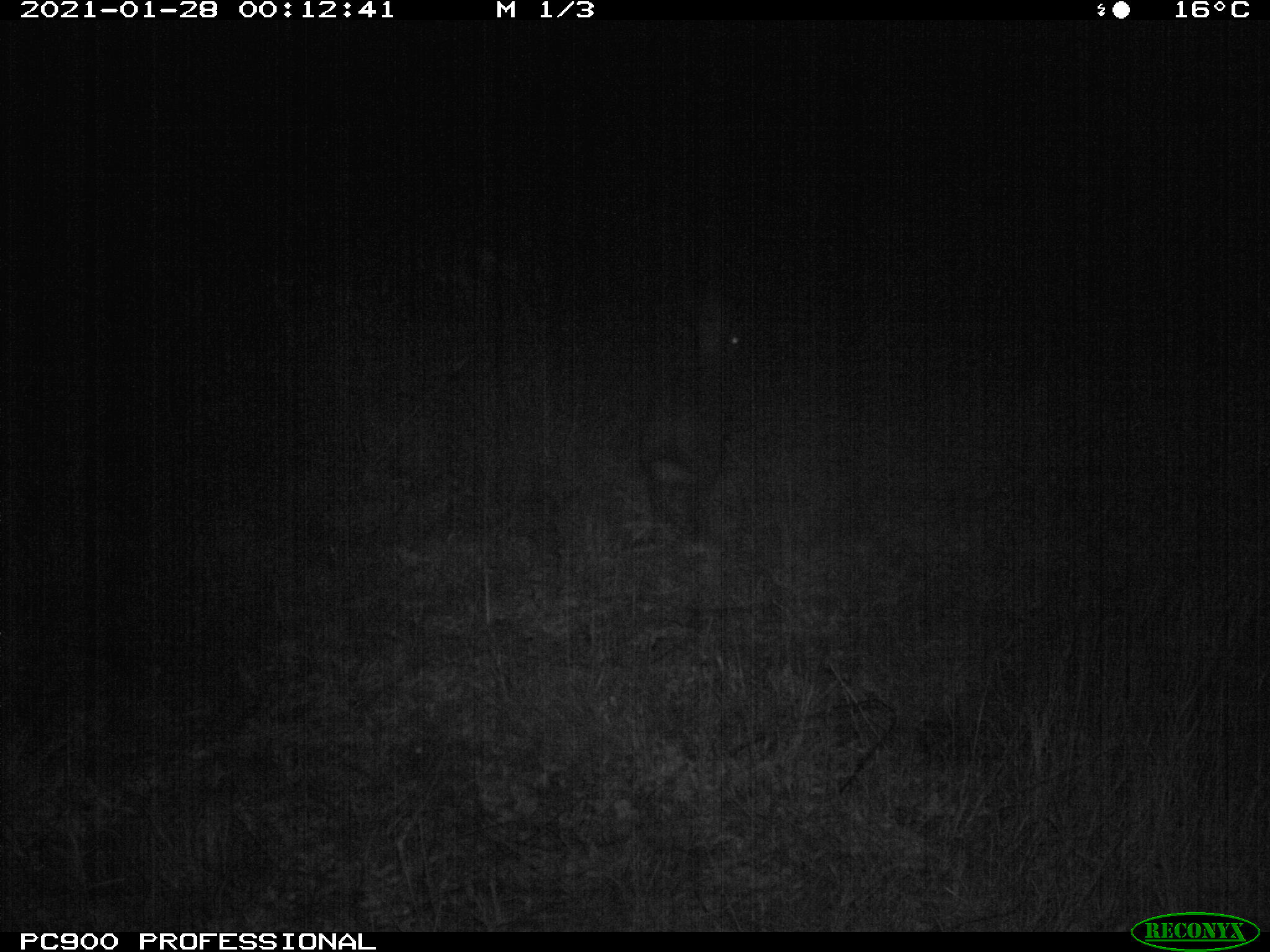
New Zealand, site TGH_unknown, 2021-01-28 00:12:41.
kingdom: Animalia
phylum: Chordata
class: Mammalia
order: Lagomorpha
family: Leporidae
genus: Oryctolagus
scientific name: Oryctolagus cuniculus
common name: european rabbit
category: rabbit